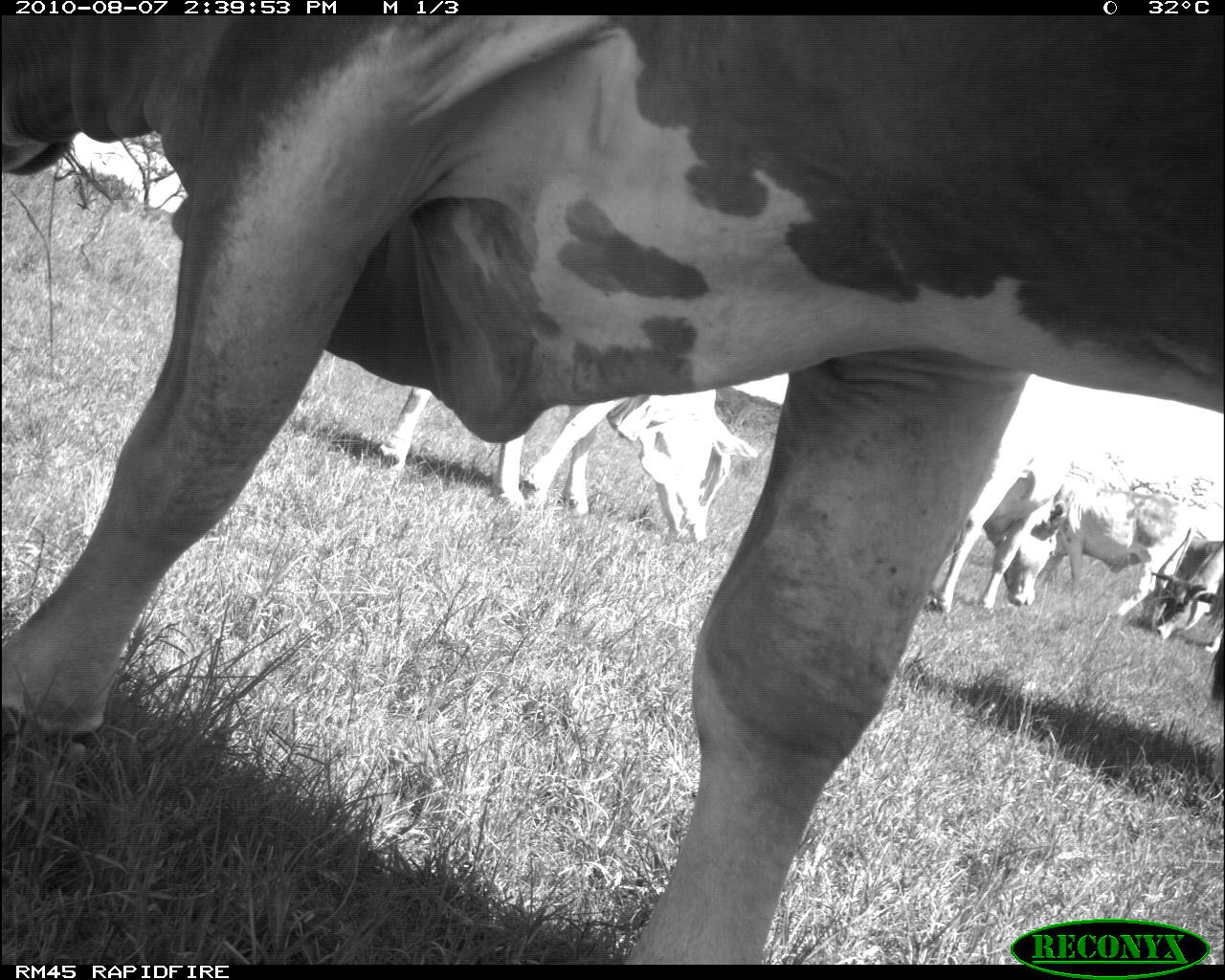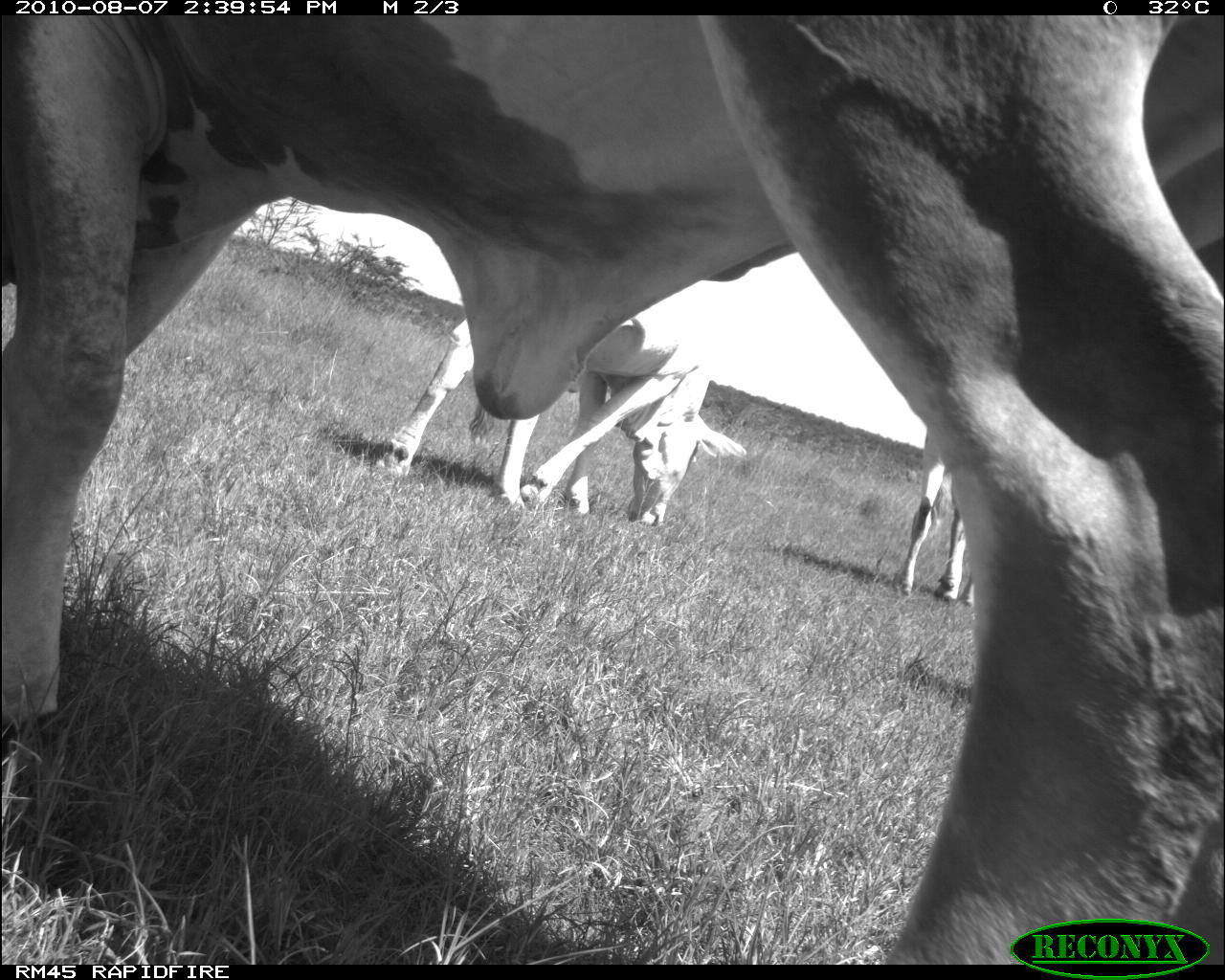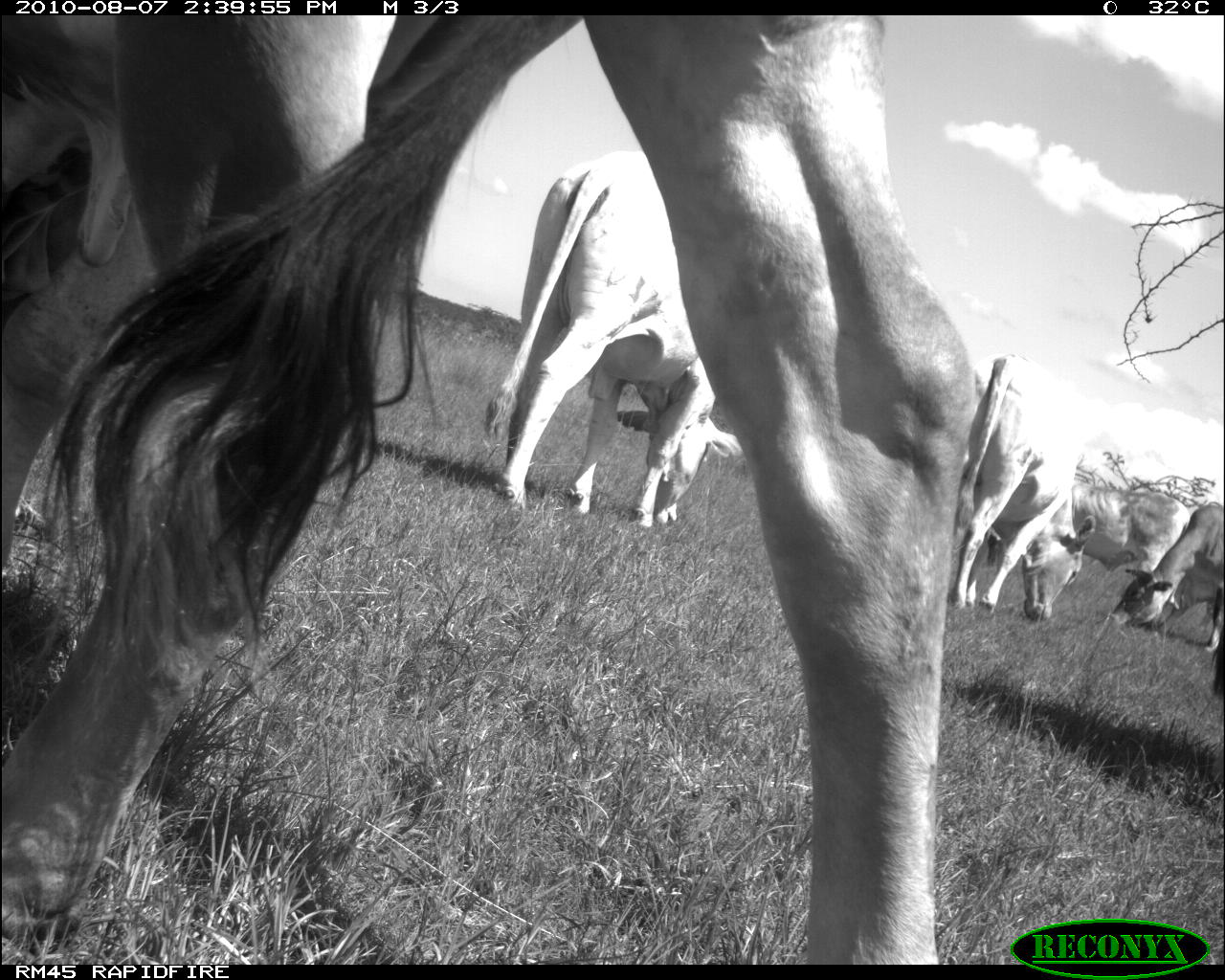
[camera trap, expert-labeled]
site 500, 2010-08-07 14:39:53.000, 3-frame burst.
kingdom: Animalia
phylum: Chordata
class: Mammalia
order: Artiodactyla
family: Bovidae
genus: Tragelaphus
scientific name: Tragelaphus oryx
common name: eland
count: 5